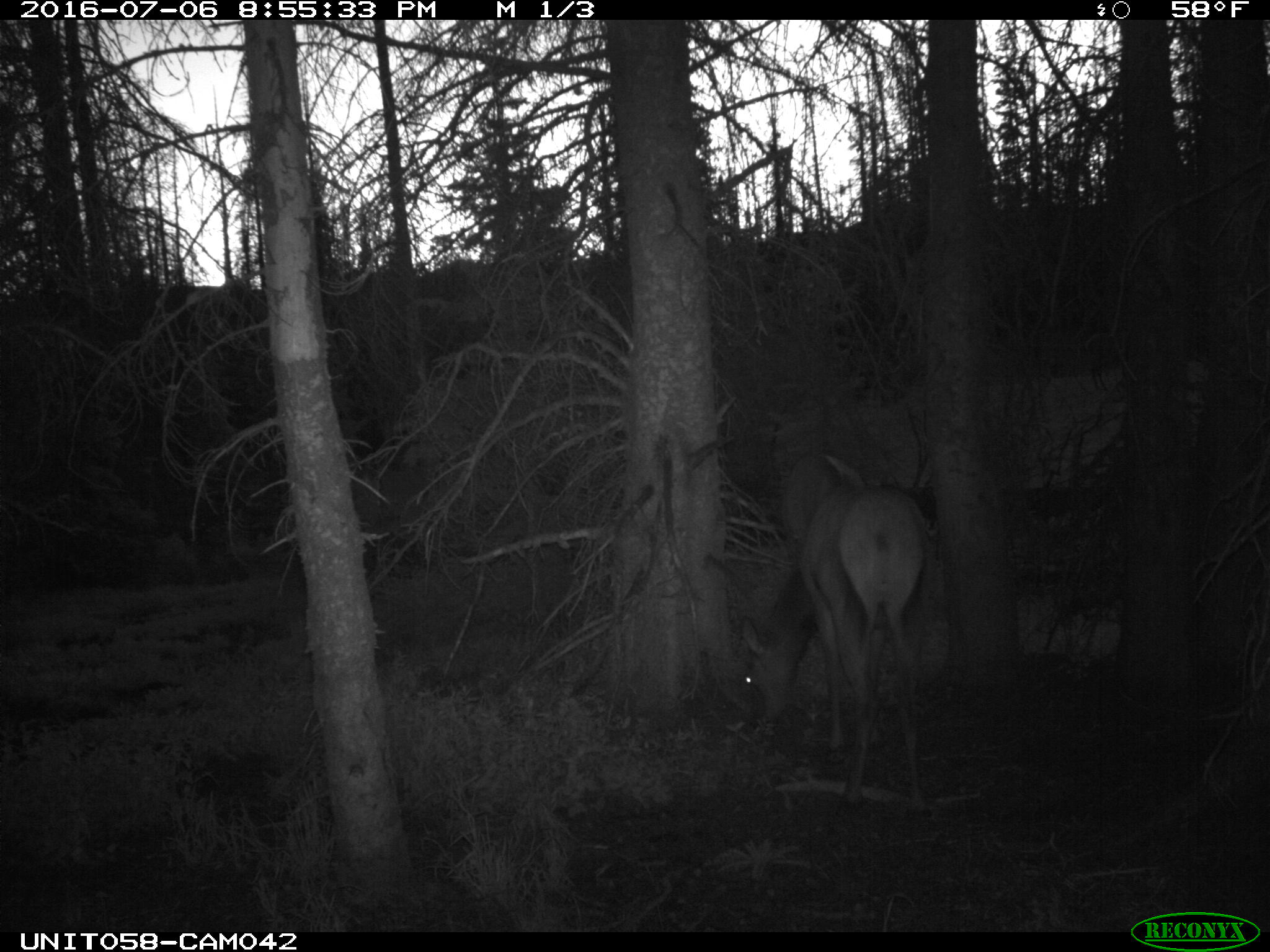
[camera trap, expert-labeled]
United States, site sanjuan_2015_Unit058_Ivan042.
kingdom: Animalia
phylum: Chordata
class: Mammalia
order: Artiodactyla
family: Cervidae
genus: Cervus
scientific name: Cervus elaphus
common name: red deer